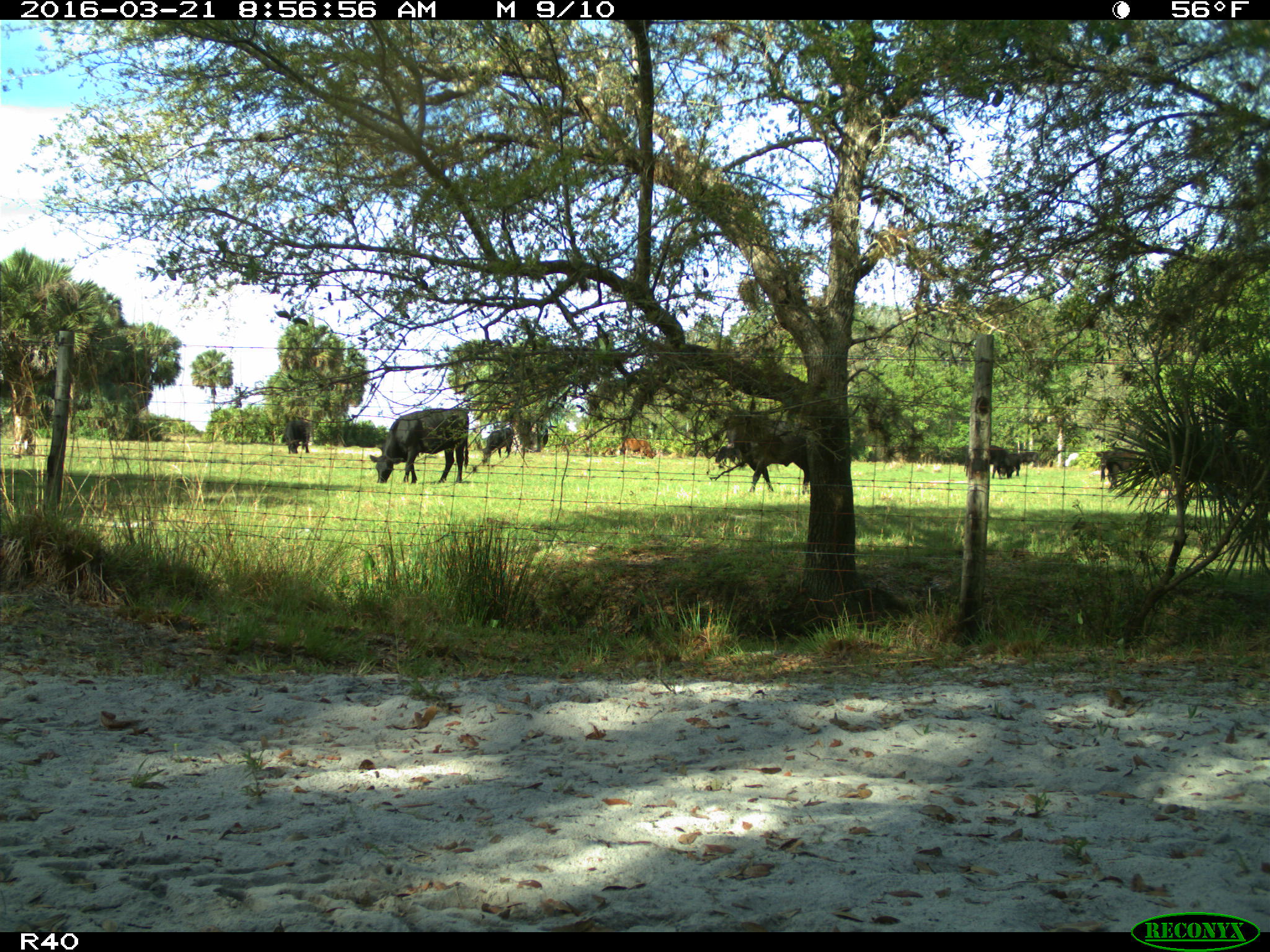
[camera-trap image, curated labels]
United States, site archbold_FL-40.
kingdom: Animalia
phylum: Chordata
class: Mammalia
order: Artiodactyla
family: Bovidae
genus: Bos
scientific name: Bos taurus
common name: domestic cow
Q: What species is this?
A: Bos taurus (domestic cow).